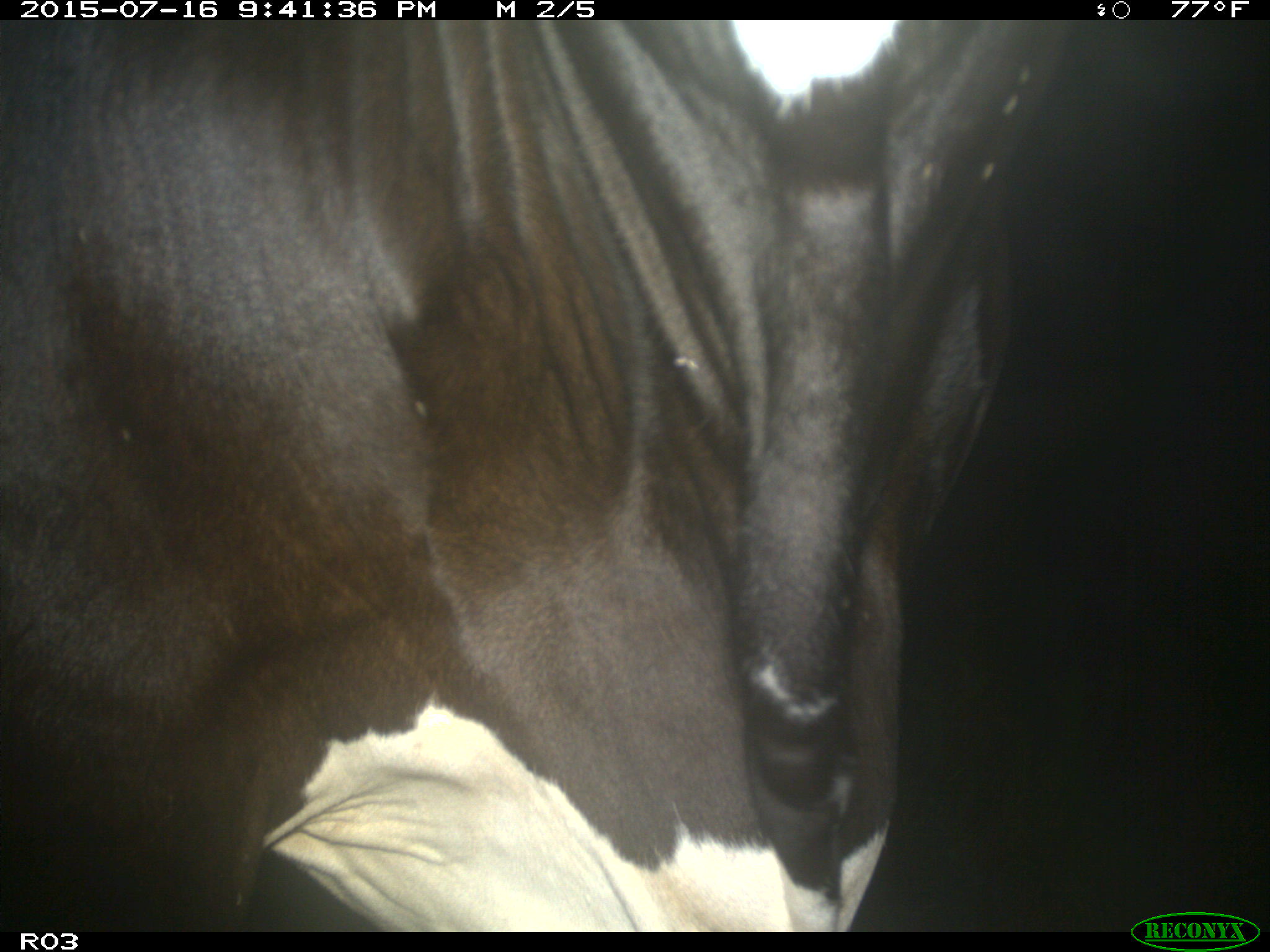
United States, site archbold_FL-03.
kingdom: Animalia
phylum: Chordata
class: Mammalia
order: Artiodactyla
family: Bovidae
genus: Bos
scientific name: Bos taurus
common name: domestic cow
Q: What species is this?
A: Bos taurus (domestic cow).